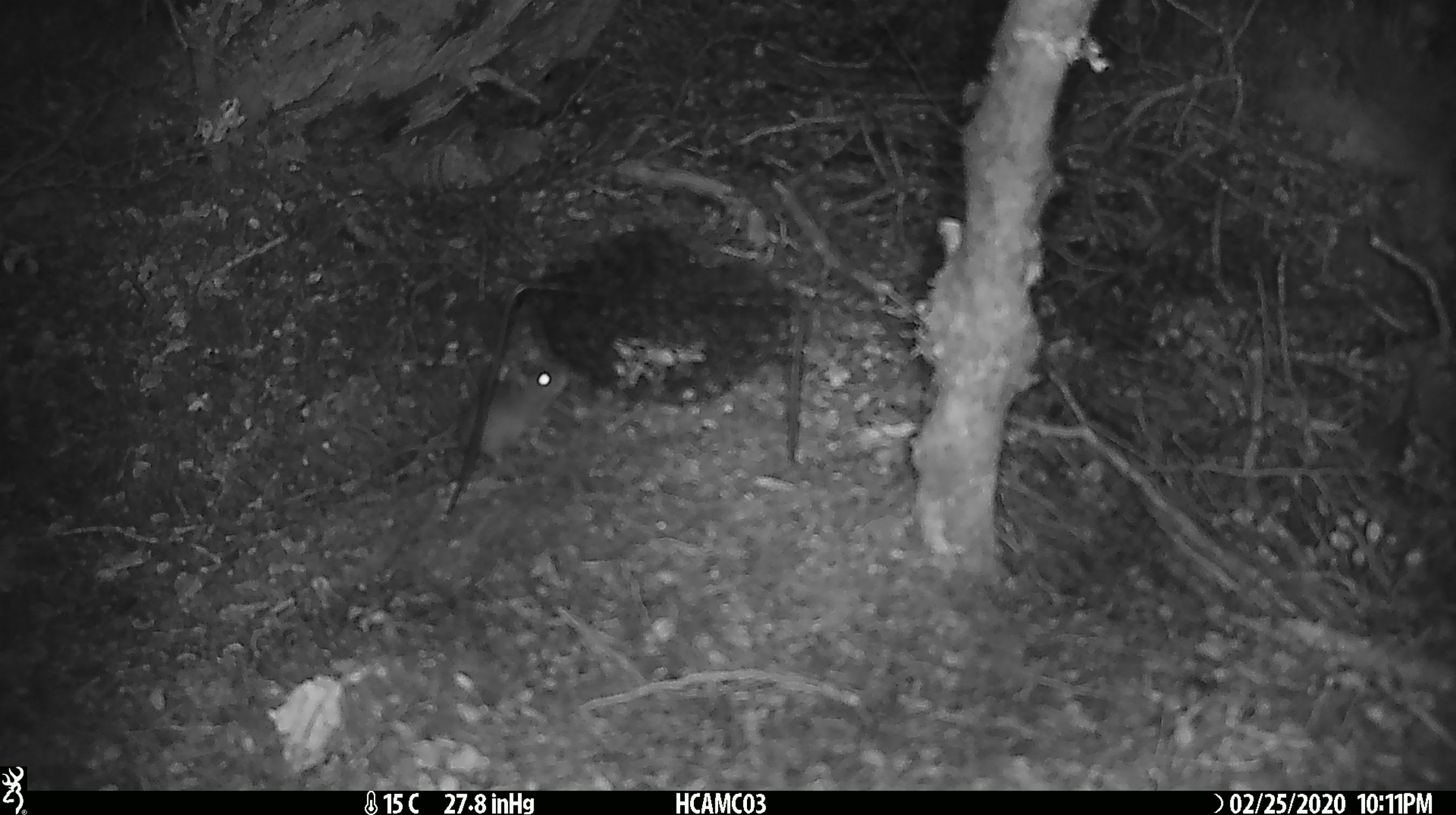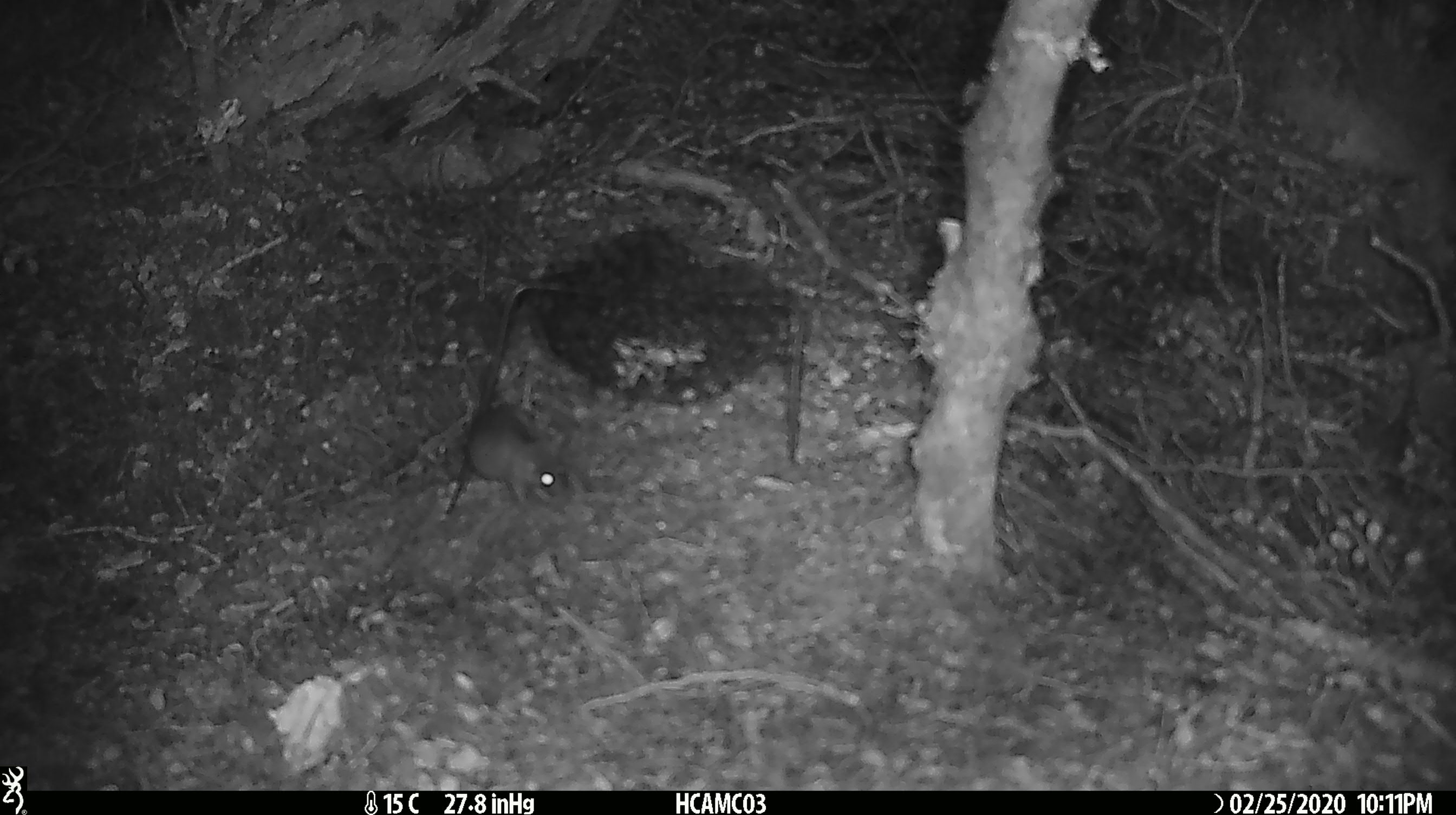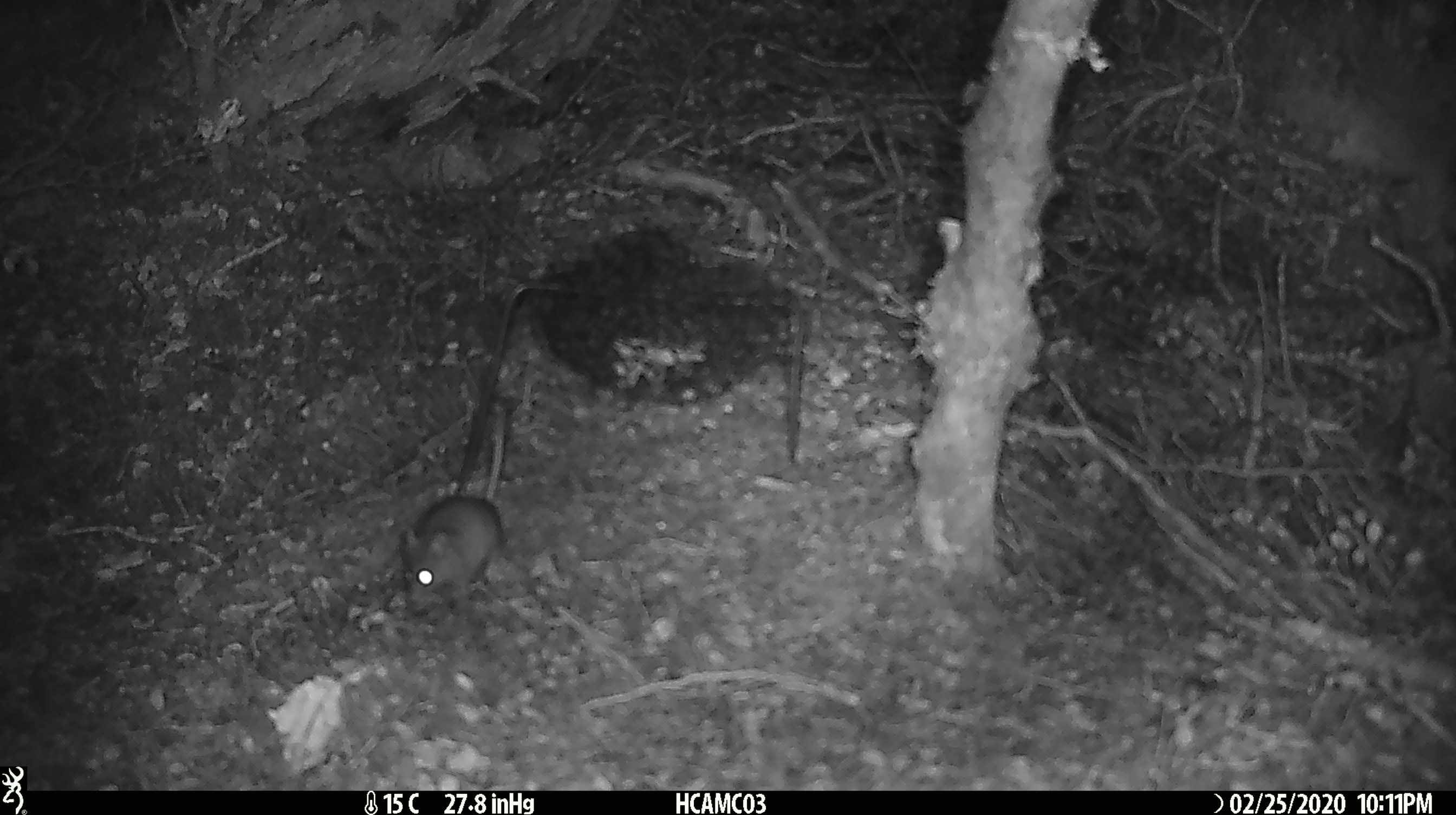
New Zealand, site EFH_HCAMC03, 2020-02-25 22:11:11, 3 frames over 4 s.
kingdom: Animalia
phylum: Chordata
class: Mammalia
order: Rodentia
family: Muridae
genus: Mus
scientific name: Mus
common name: mouse